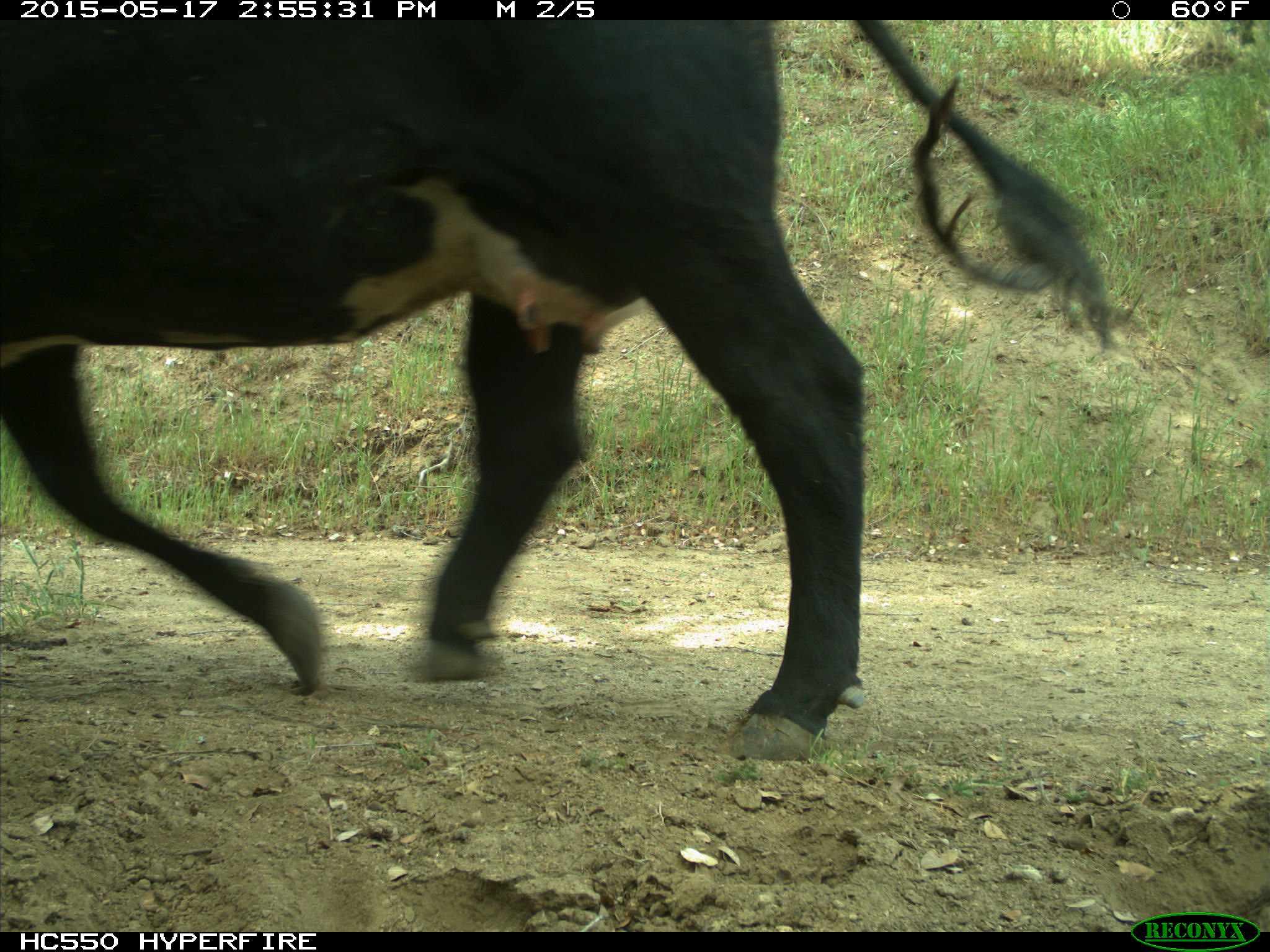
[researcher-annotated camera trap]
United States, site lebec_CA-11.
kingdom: Animalia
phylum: Chordata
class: Mammalia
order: Artiodactyla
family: Bovidae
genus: Bos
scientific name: Bos taurus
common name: domestic cow